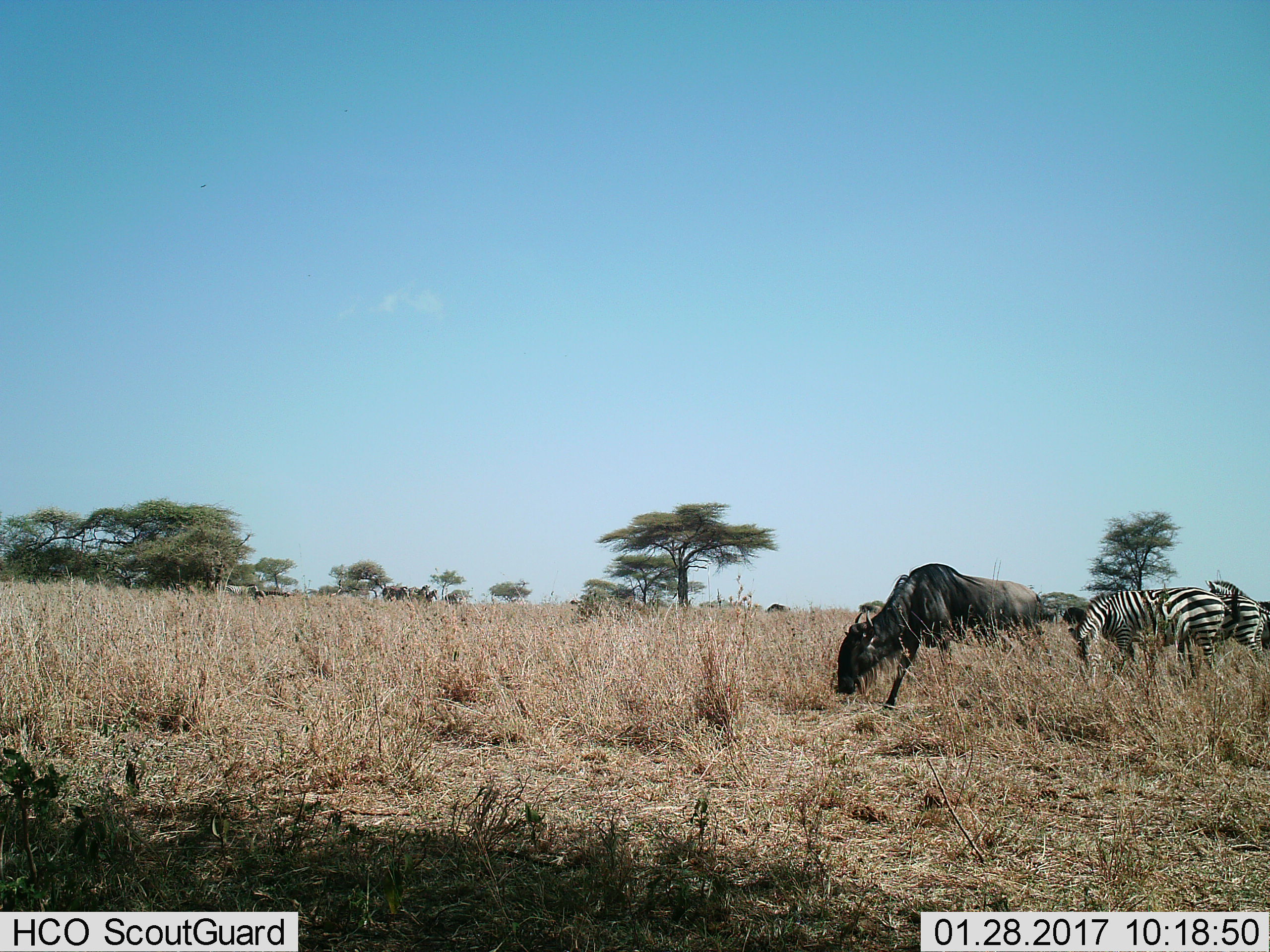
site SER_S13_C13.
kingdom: Animalia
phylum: Chordata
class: Mammalia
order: Artiodactyla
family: Bovidae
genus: Connochaetes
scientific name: Connochaetes taurinus taurinus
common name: blue wildebeest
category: wildebeestblue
Wildebeestblue (blue wildebeest) (Connochaetes taurinus taurinus), count 1. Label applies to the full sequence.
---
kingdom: Animalia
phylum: Chordata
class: Mammalia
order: Perissodactyla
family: Equidae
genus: Equus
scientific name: Equus quagga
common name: plains zebra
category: zebraplains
Zebraplains (plains zebra) (Equus quagga), count 3. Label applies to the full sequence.